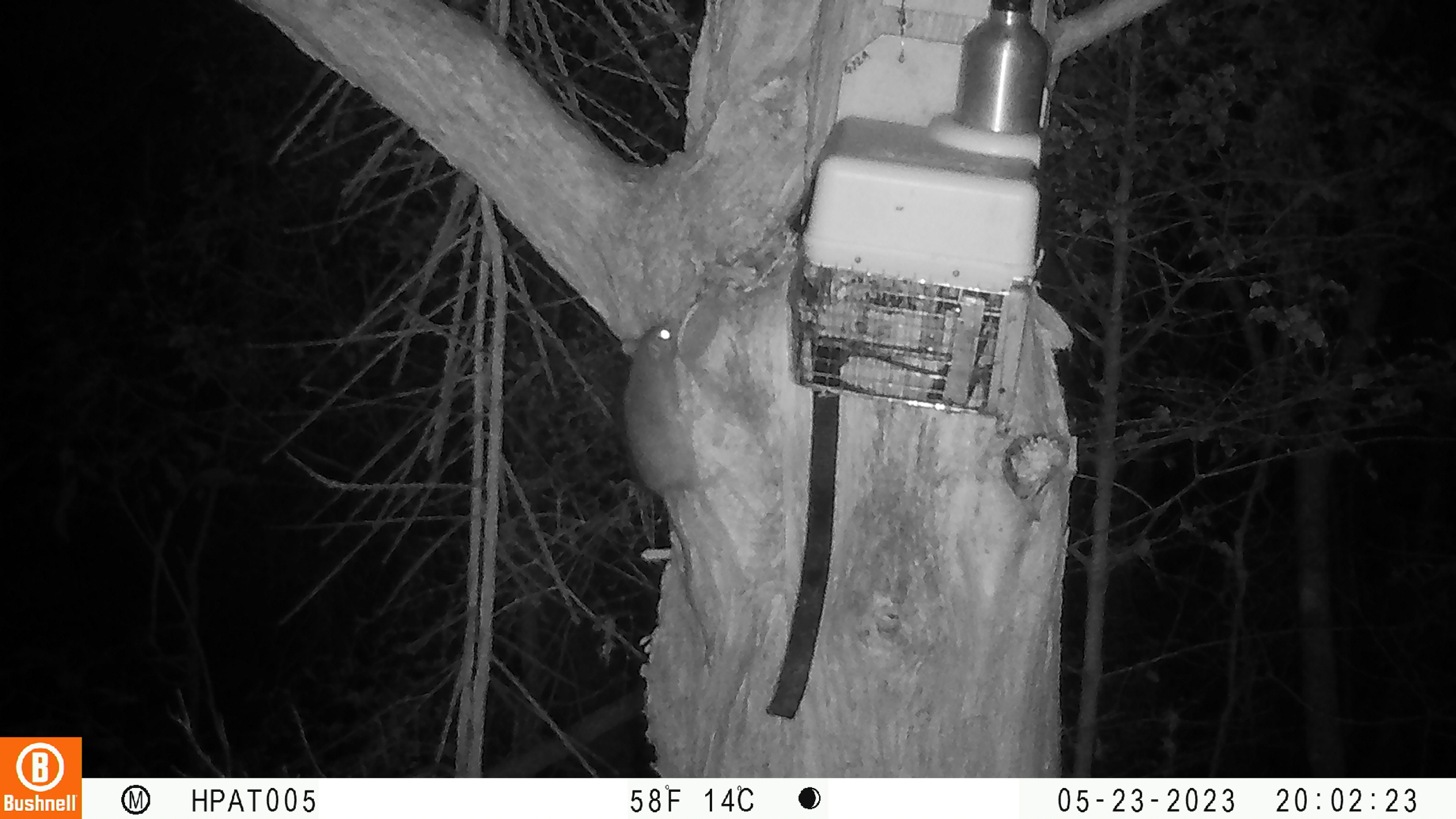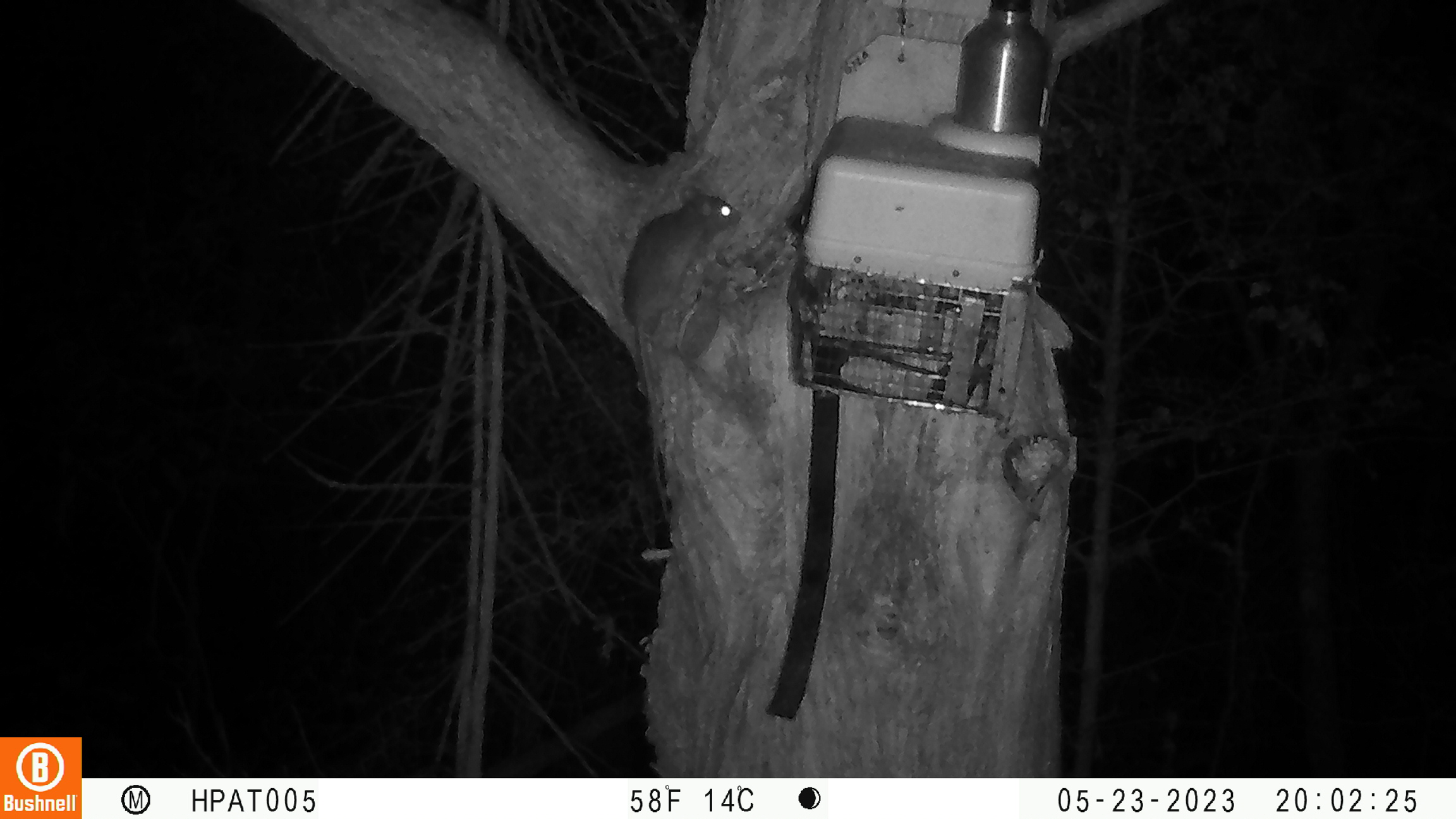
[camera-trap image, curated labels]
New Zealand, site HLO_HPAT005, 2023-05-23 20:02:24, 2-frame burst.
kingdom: Animalia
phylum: Chordata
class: Mammalia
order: Rodentia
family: Muridae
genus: Rattus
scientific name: Rattus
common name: rat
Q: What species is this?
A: Rat (Rattus).